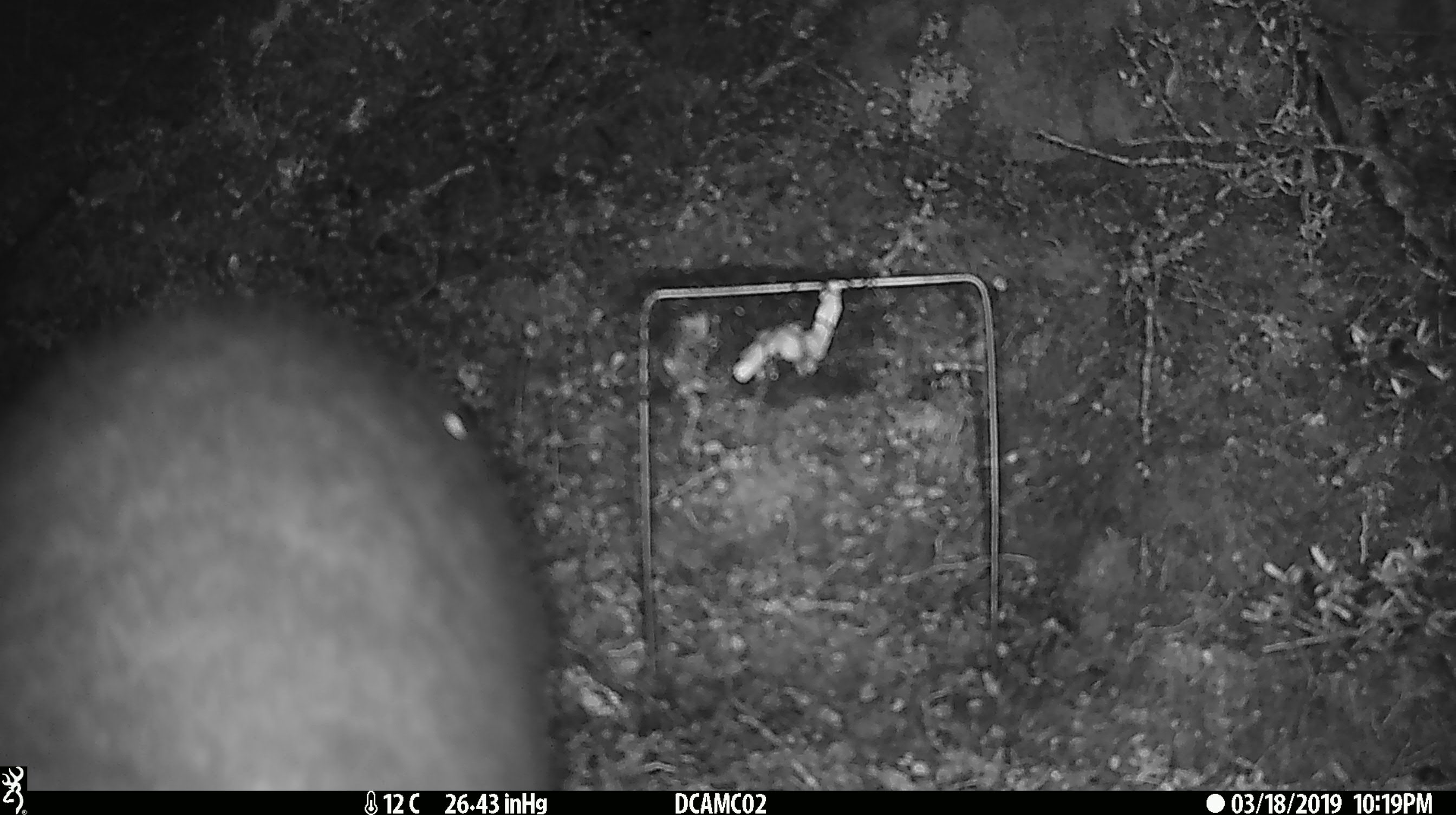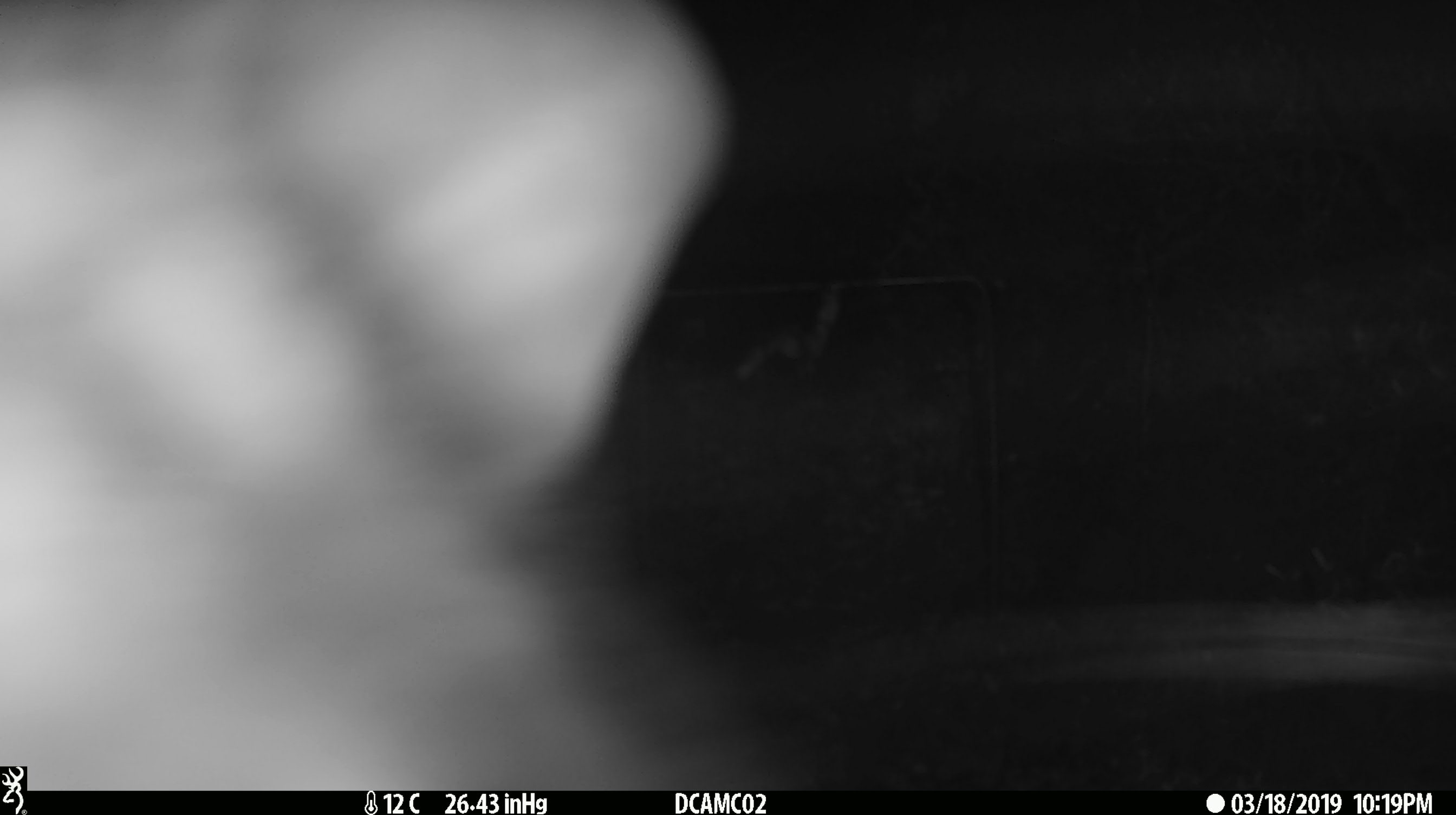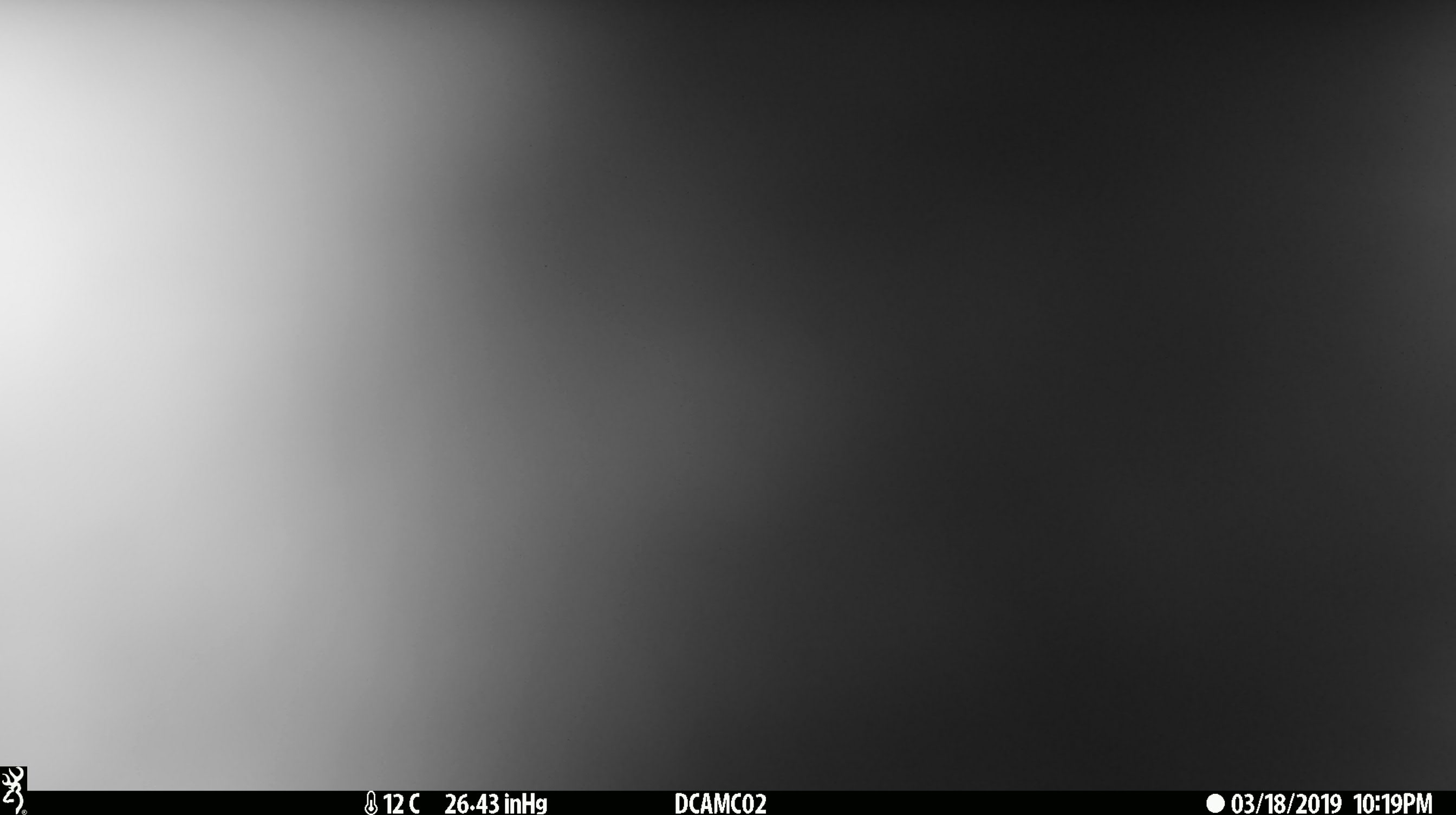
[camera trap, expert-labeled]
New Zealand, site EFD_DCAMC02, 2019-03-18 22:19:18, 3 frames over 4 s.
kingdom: Animalia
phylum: Chordata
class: Mammalia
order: Diprotodontia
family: Phalangeridae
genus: Trichosurus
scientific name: Trichosurus vulpecula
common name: common brushtail possum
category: possum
Possum (common brushtail possum) (Trichosurus vulpecula).